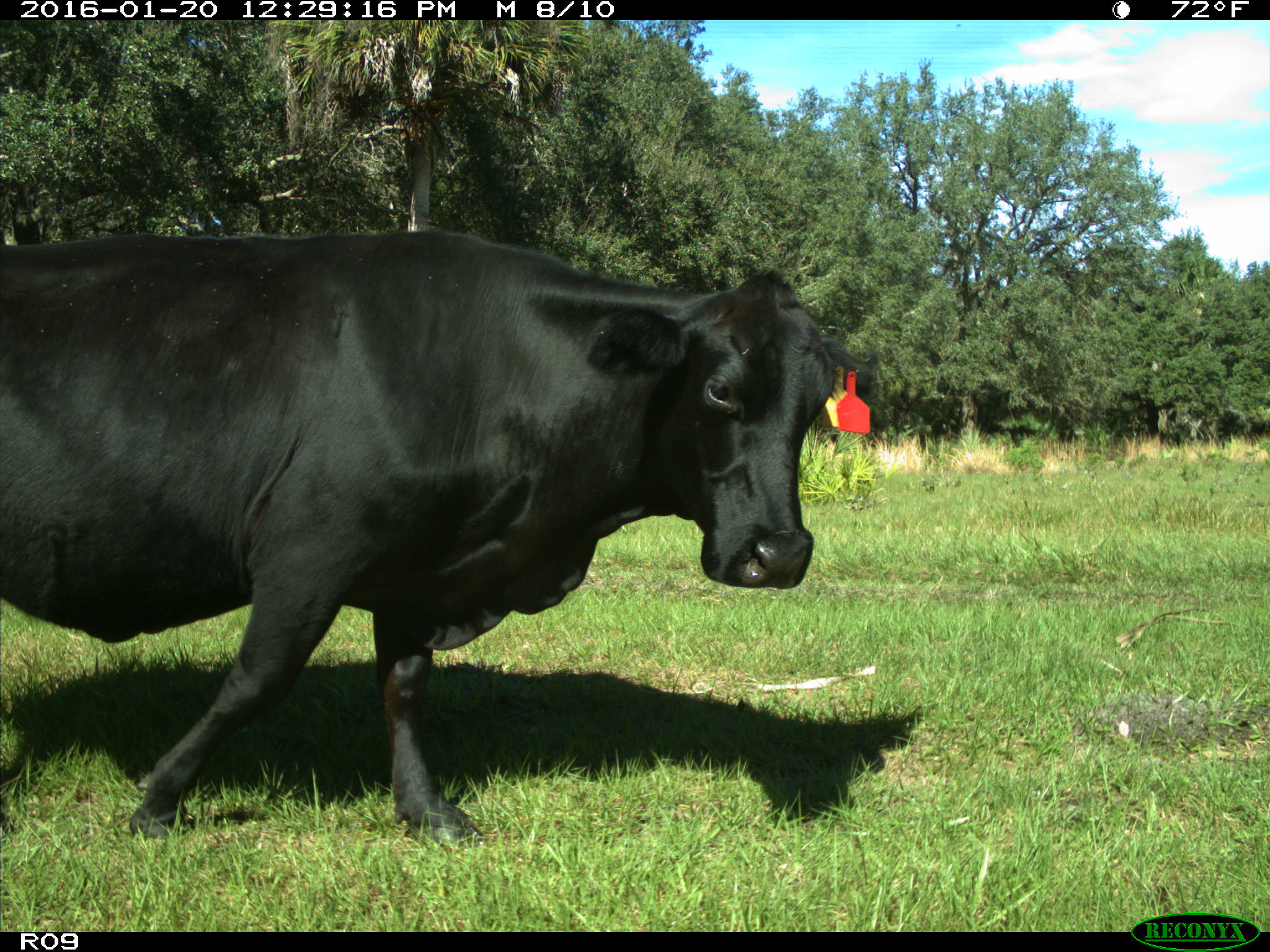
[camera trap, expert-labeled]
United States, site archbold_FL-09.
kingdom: Animalia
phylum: Chordata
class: Mammalia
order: Artiodactyla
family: Bovidae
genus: Bos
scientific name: Bos taurus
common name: domestic cow